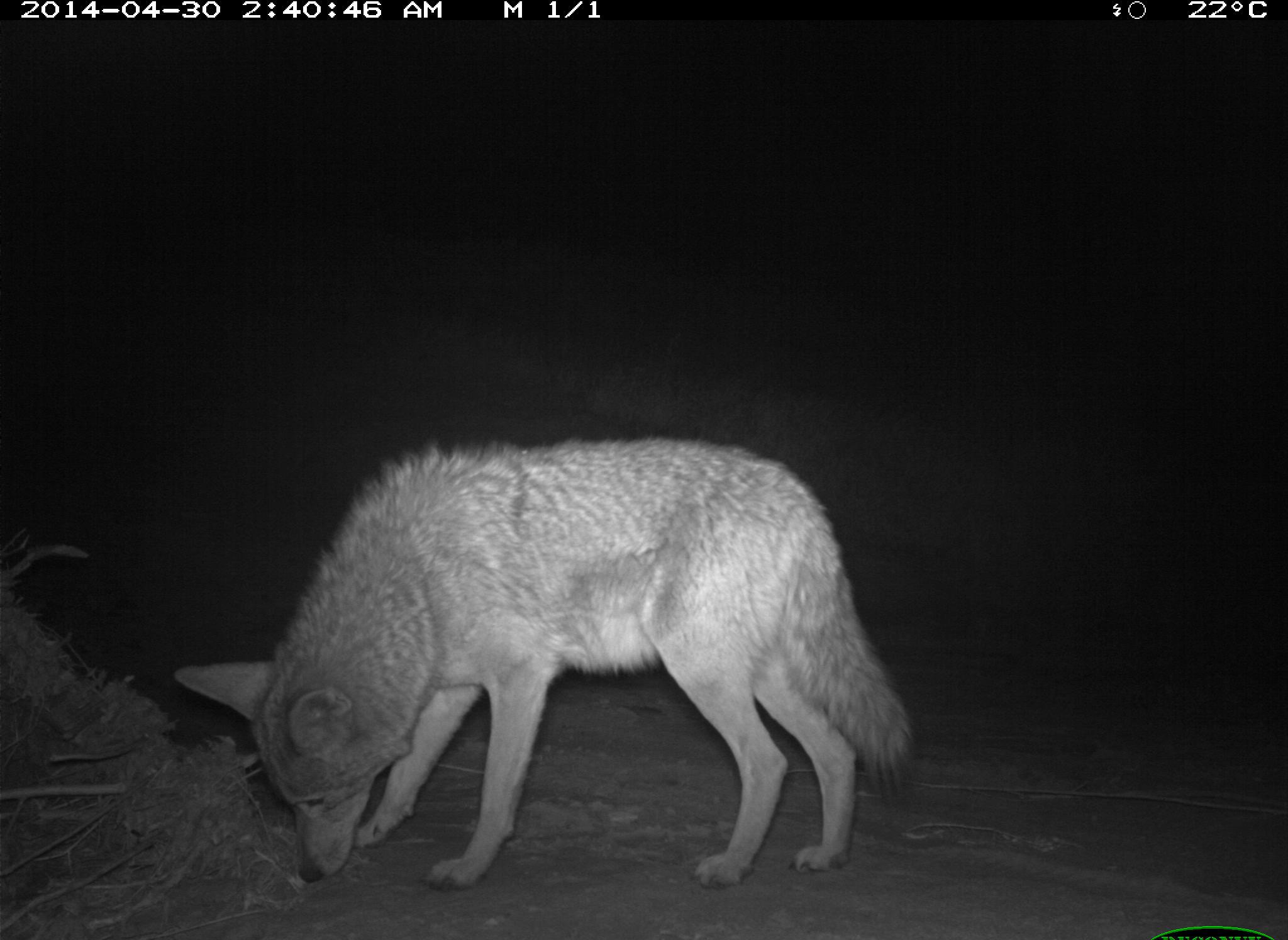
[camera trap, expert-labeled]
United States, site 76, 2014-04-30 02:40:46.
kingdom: Animalia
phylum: Chordata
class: Mammalia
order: Carnivora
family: Canidae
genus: Canis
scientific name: Canis latrans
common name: coyote